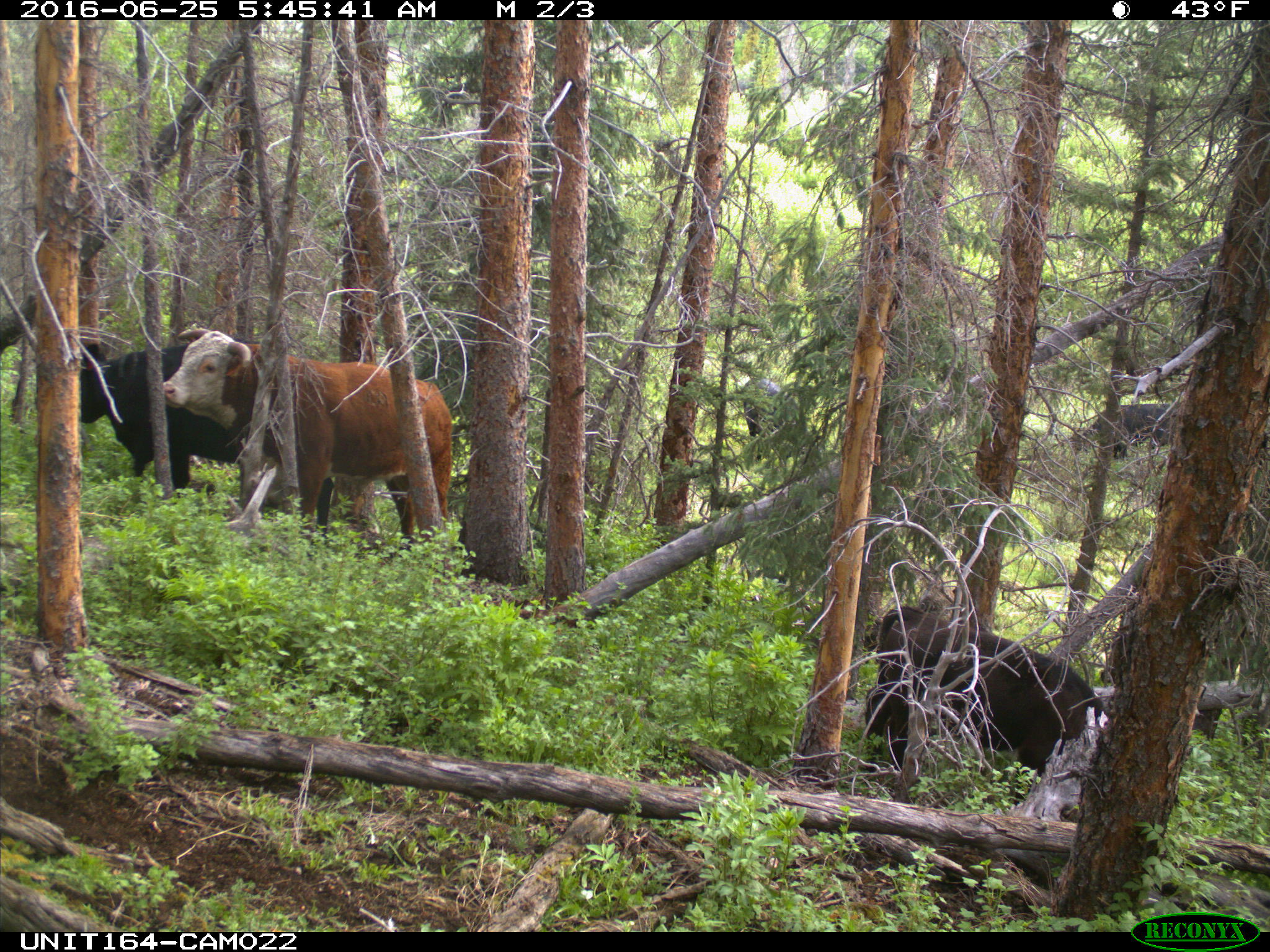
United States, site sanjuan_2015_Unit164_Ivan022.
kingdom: Animalia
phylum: Chordata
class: Mammalia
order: Artiodactyla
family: Bovidae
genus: Bos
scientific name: Bos taurus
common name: domestic cow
Bos taurus (domestic cow).